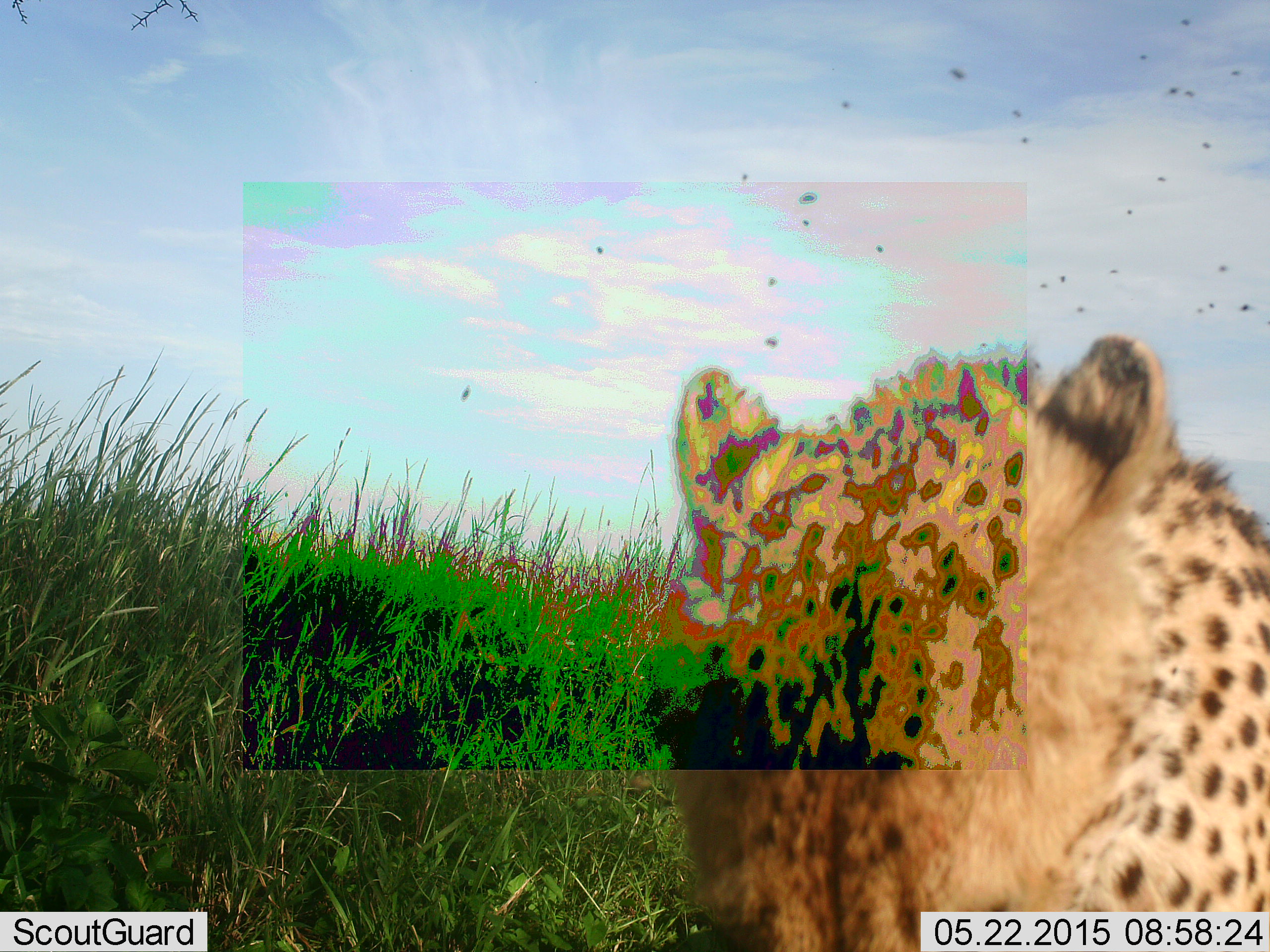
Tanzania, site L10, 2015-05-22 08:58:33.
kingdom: Animalia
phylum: Chordata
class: Mammalia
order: Carnivora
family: Felidae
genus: Acinonyx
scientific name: Acinonyx jubatus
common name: cheetah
Cheetah (Acinonyx jubatus), count 1. Behavior (volunteer vote fractions): standing 36%, resting 0%, moving 64%, interacting 0%. Young present (vote fraction): 0%. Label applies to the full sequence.